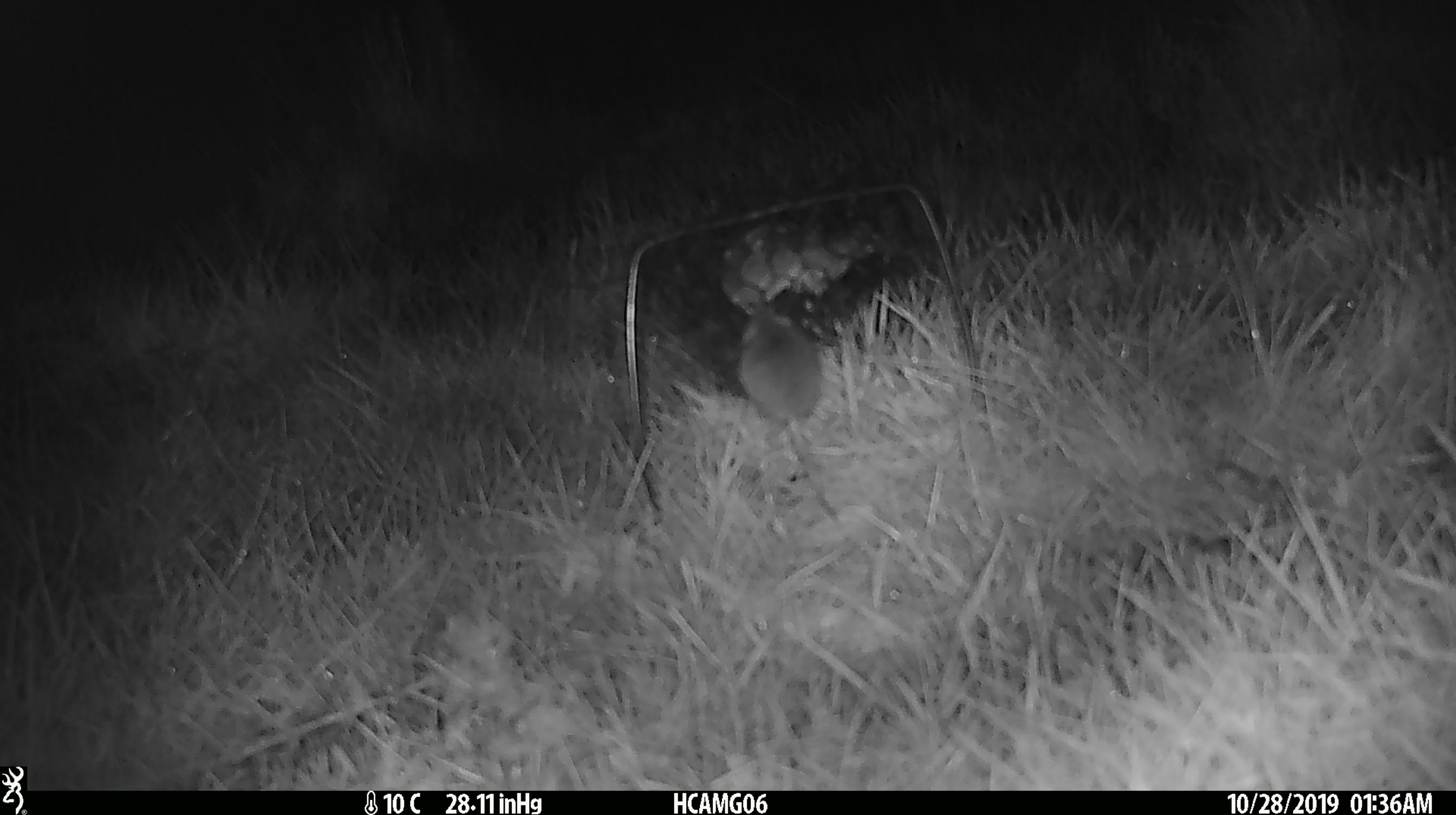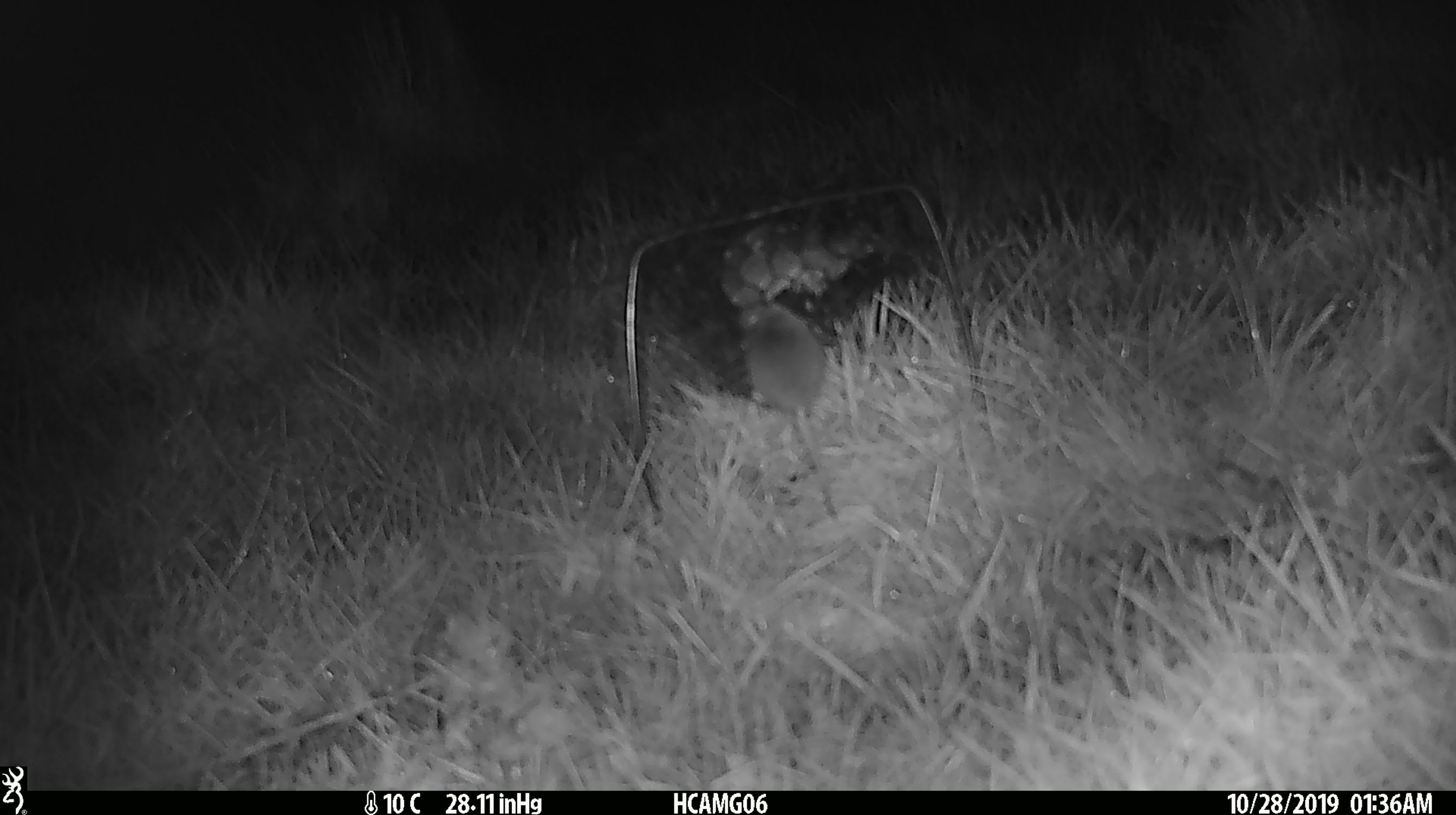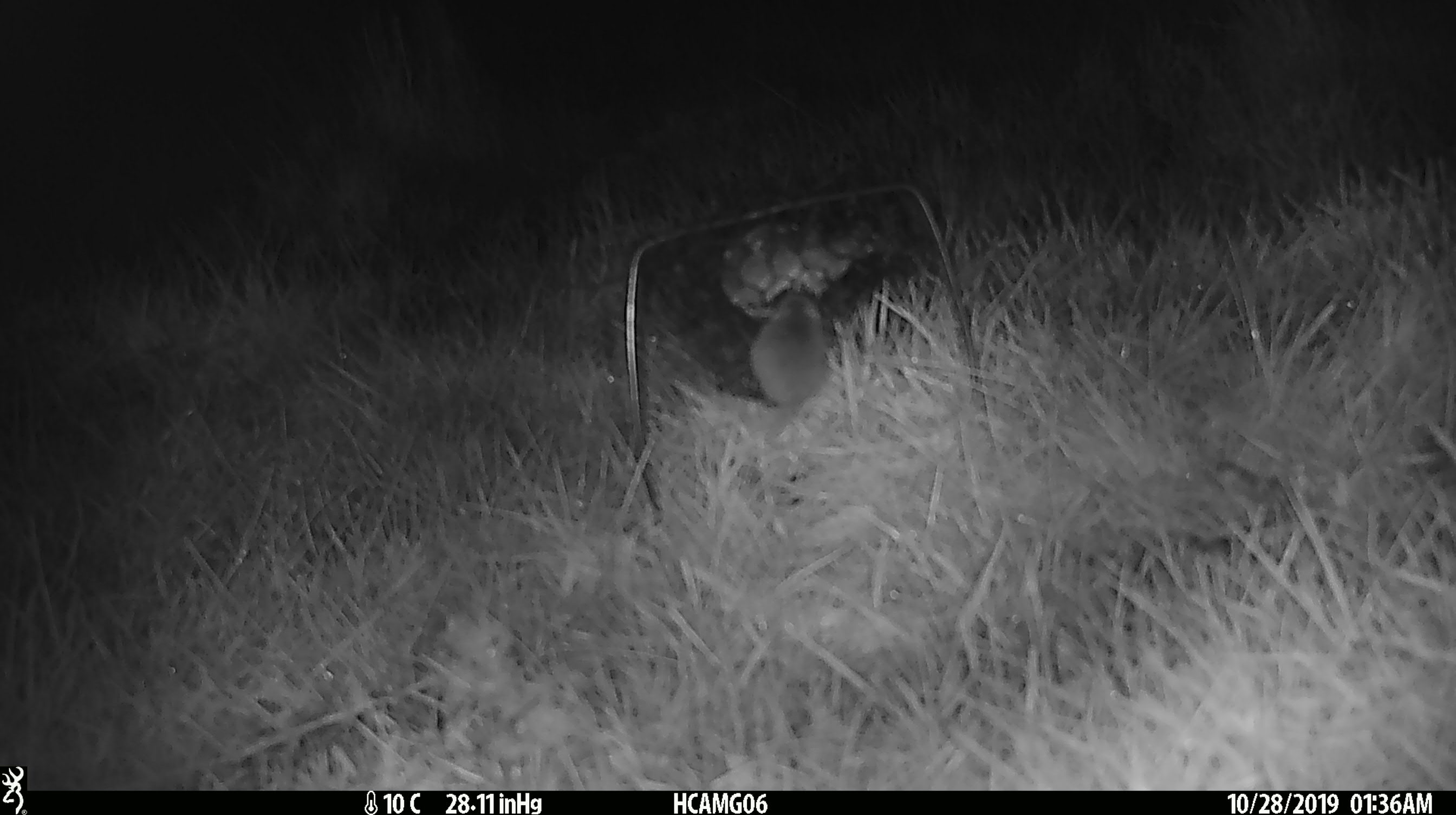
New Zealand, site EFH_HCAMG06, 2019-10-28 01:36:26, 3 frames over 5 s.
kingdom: Animalia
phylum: Chordata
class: Mammalia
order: Rodentia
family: Muridae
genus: Mus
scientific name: Mus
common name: mouse